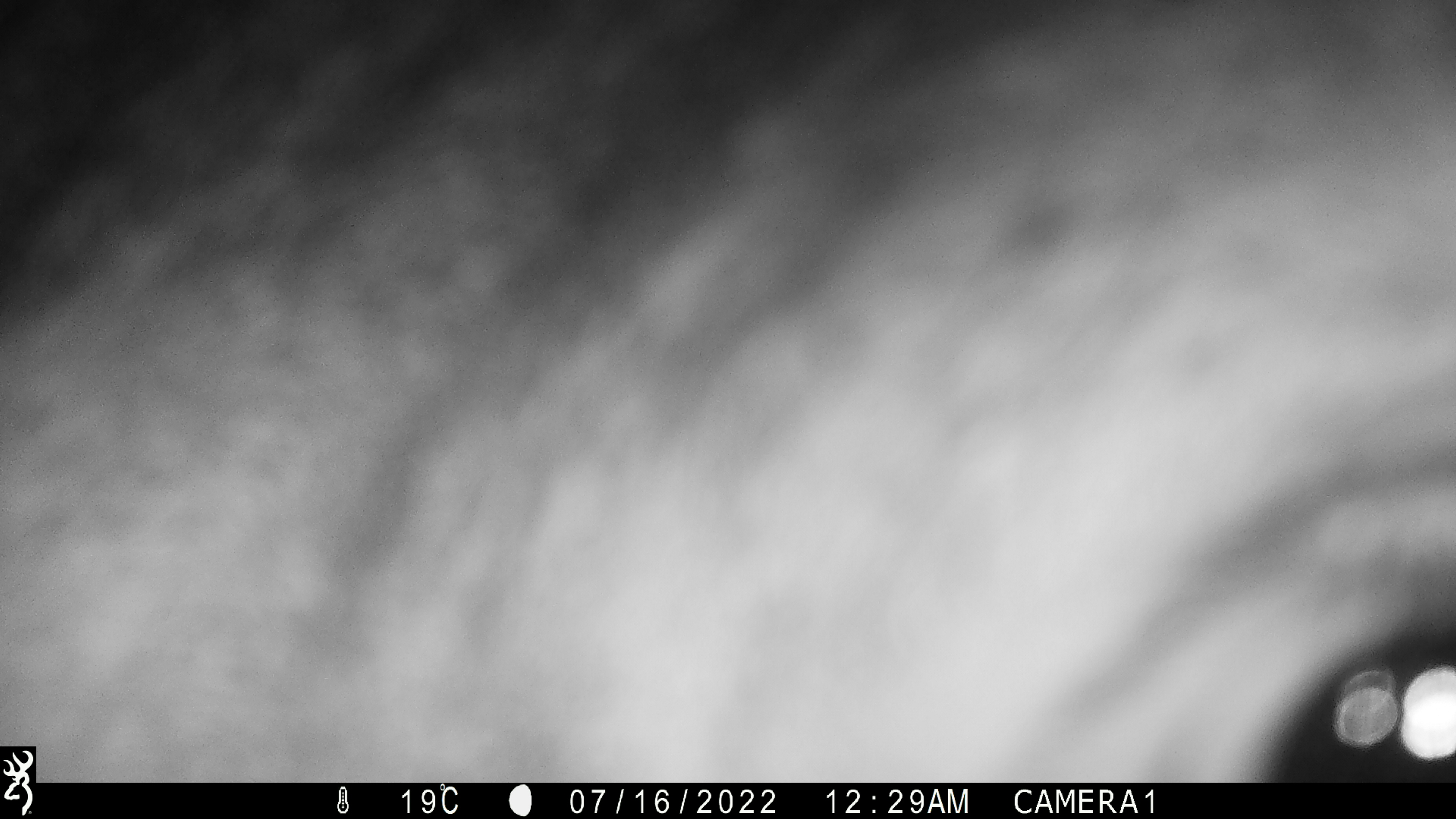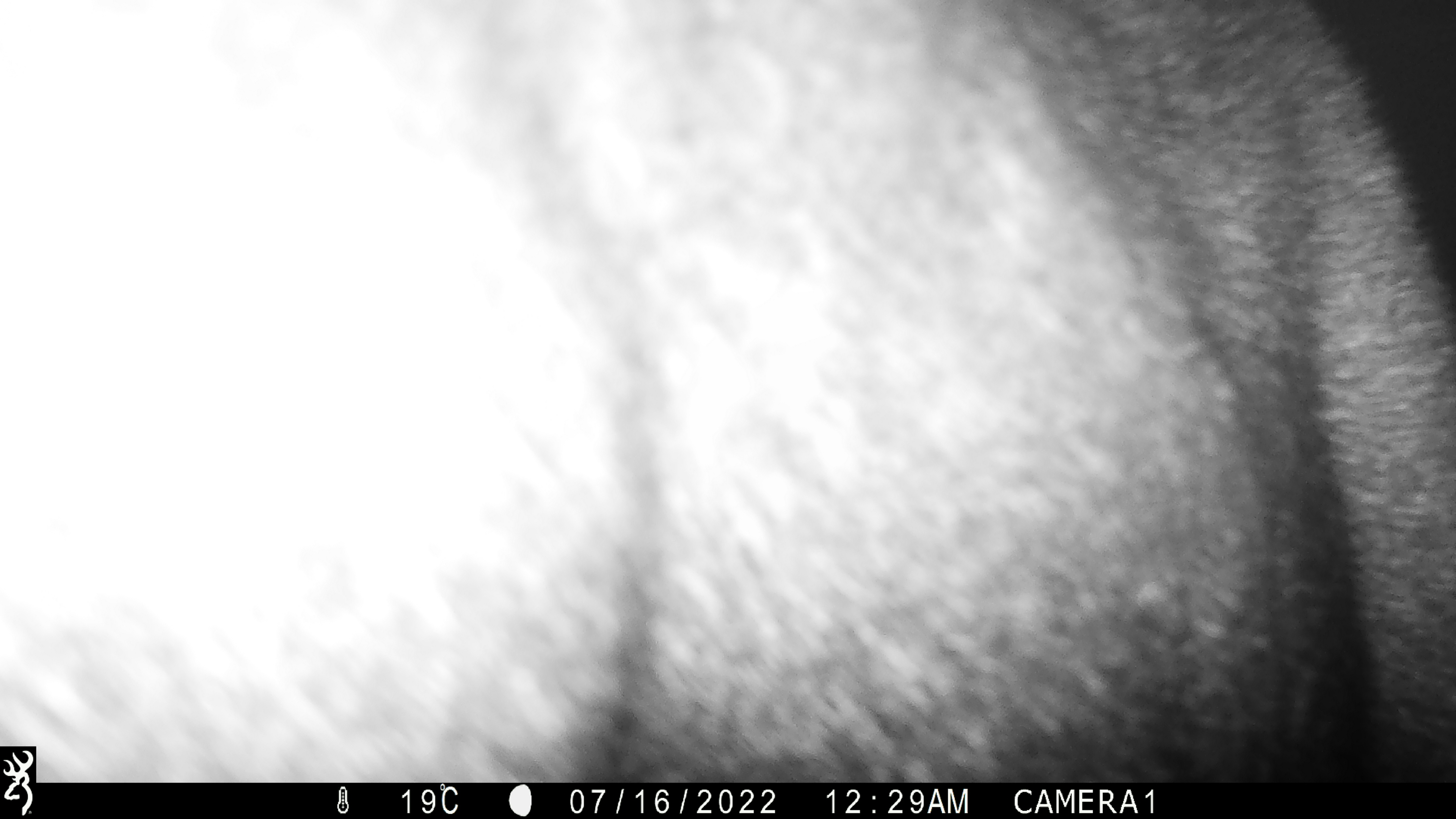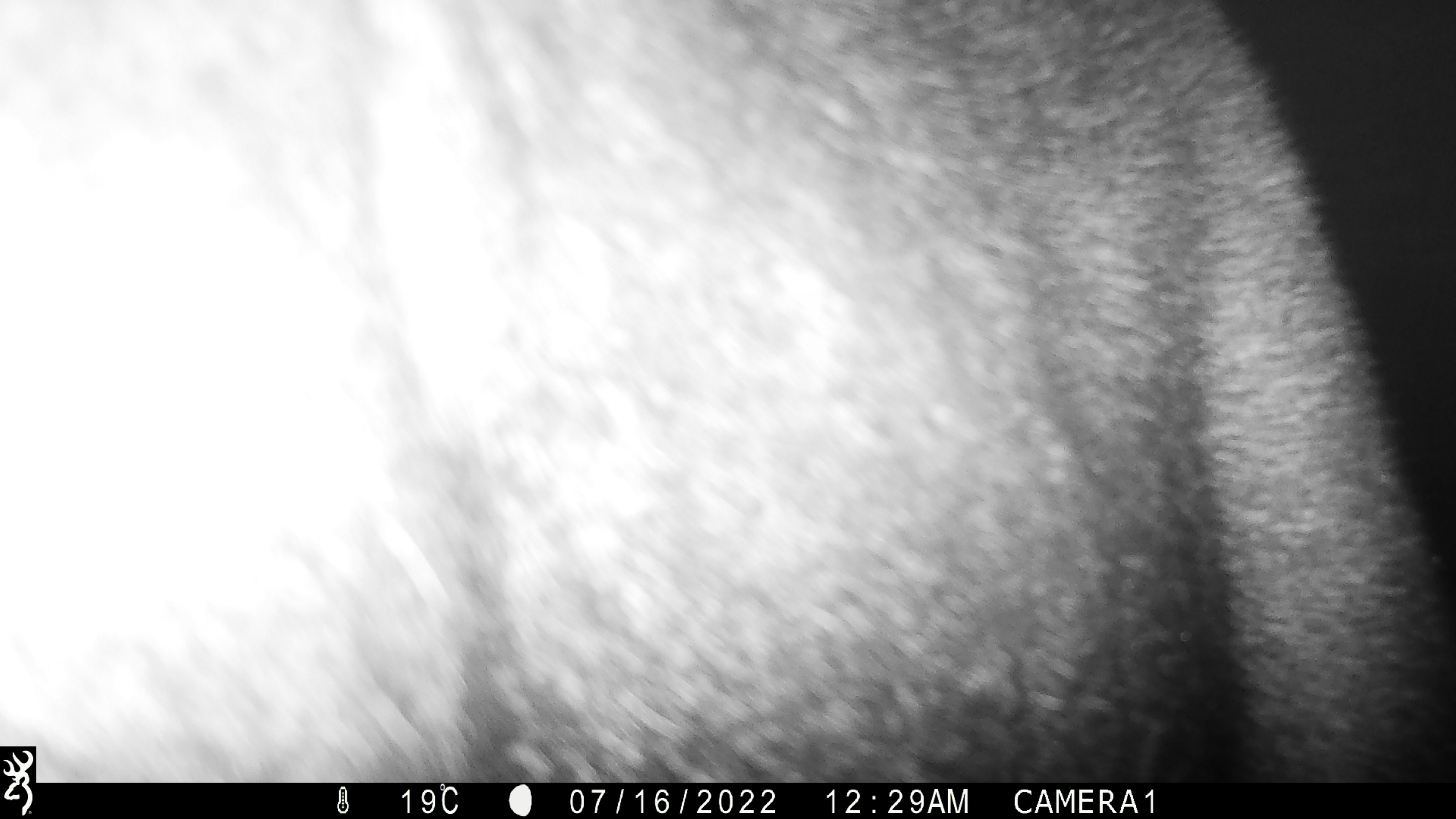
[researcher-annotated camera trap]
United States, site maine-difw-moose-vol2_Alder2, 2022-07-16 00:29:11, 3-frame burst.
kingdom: Animalia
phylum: Chordata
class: Mammalia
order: Artiodactyla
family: Cervidae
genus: Alces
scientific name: Alces alces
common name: moose